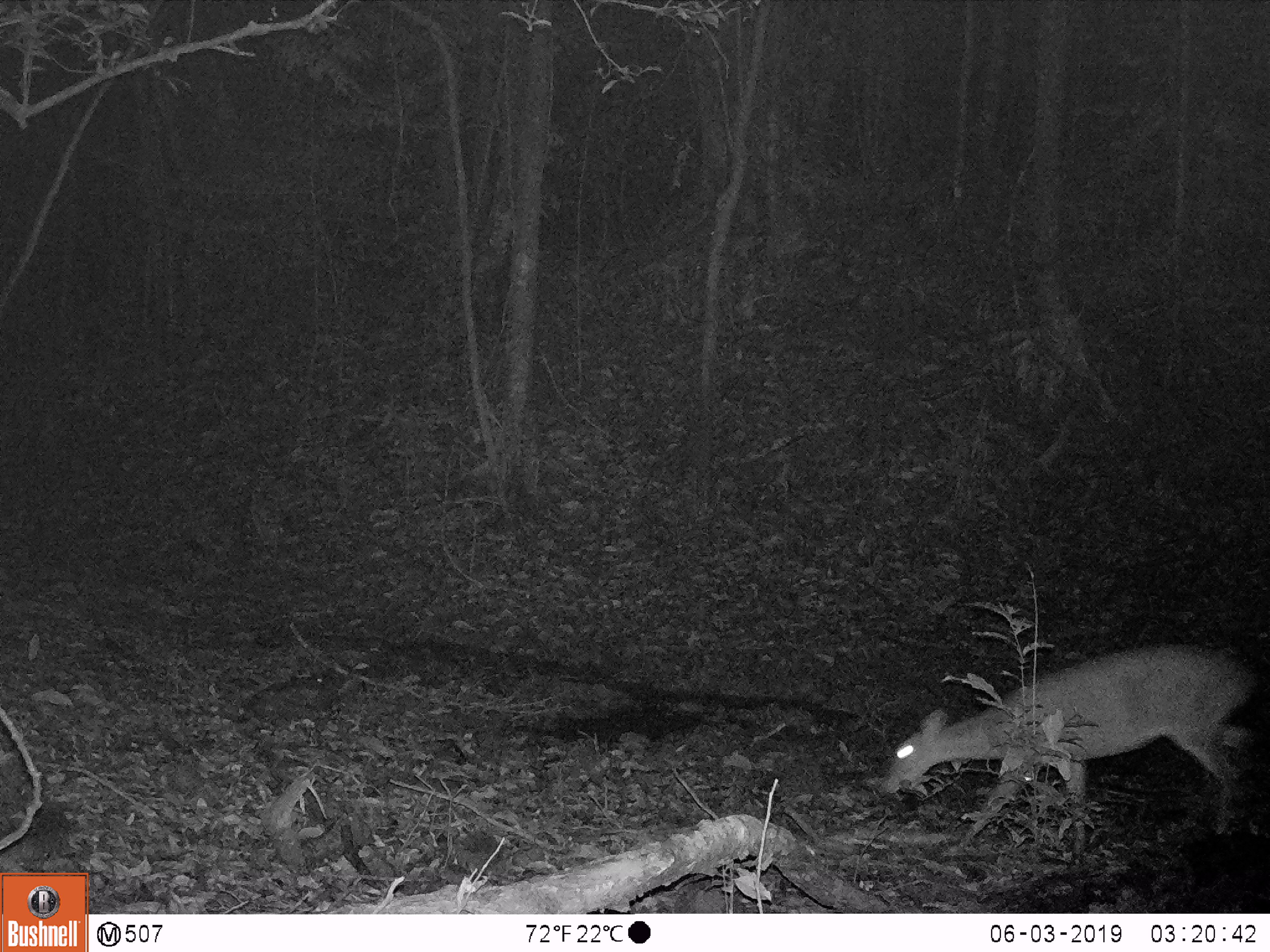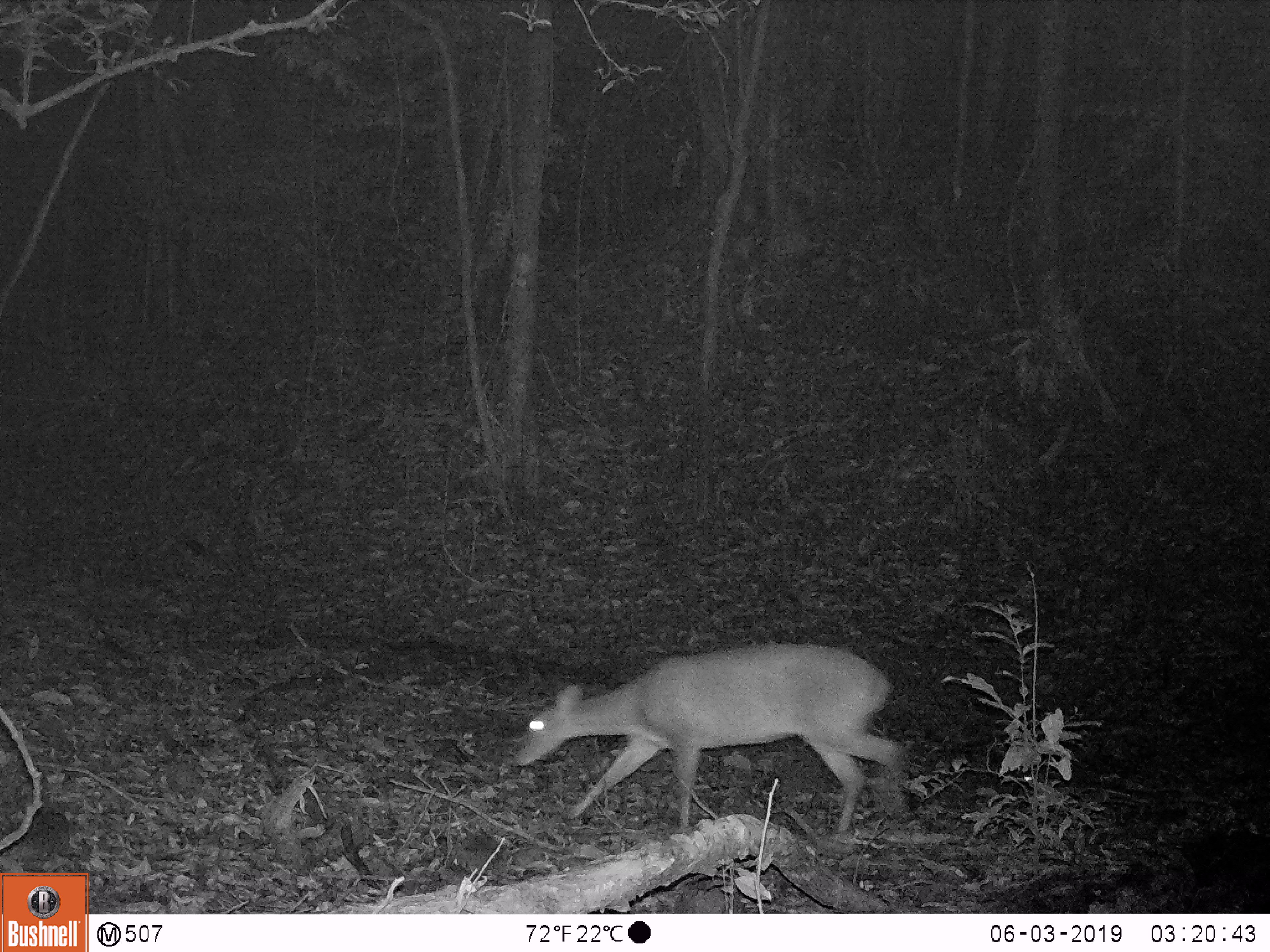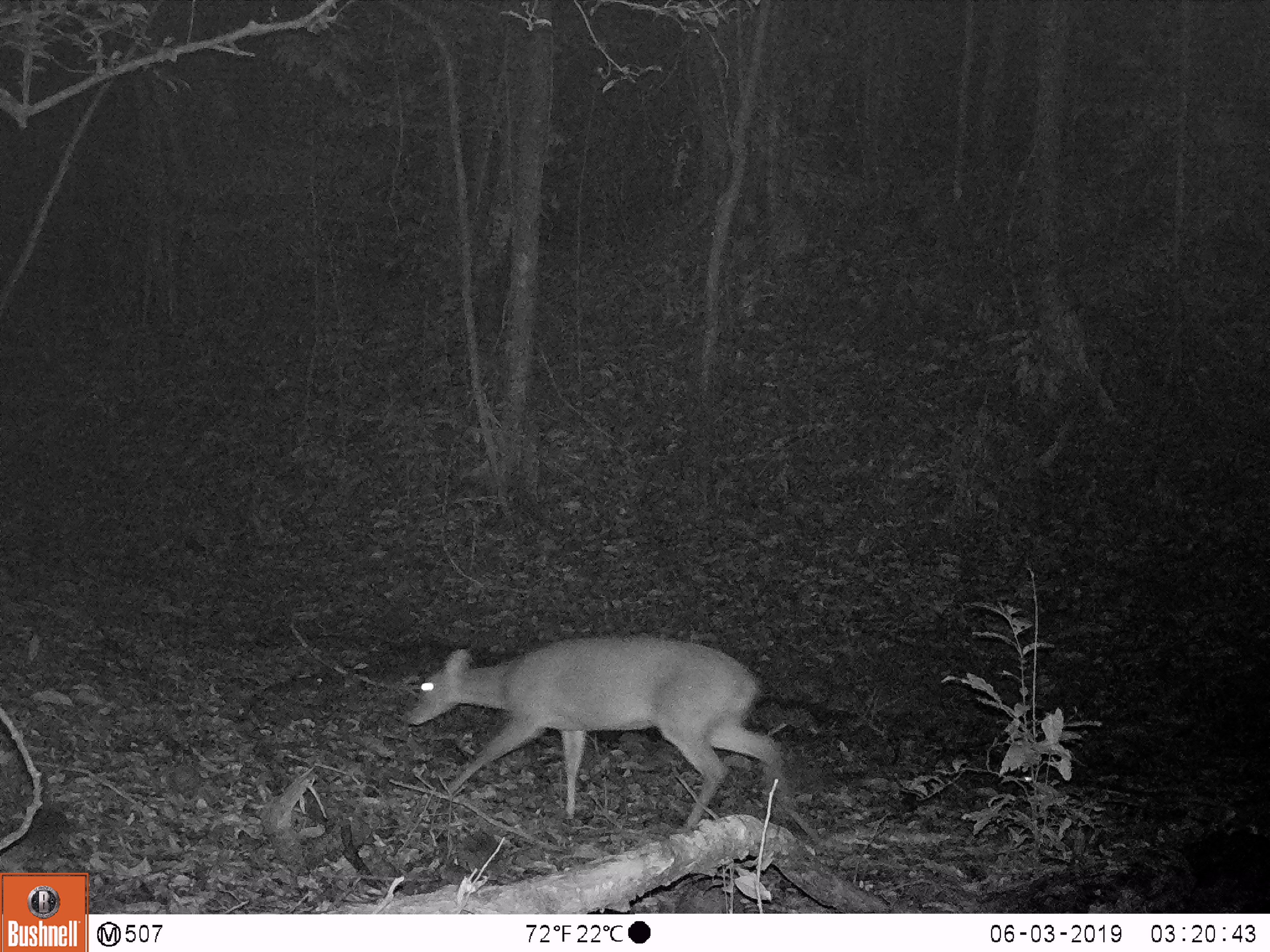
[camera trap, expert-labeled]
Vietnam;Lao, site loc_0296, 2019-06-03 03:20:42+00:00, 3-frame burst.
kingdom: Animalia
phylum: Chordata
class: Mammalia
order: Artiodactyla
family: Cervidae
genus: Muntiacus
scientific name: Muntiacus vuquangensis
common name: large-antlered muntjac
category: large antlered muntjac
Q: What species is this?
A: Large antlered muntjac (large-antlered muntjac) (Muntiacus vuquangensis).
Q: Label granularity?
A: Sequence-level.